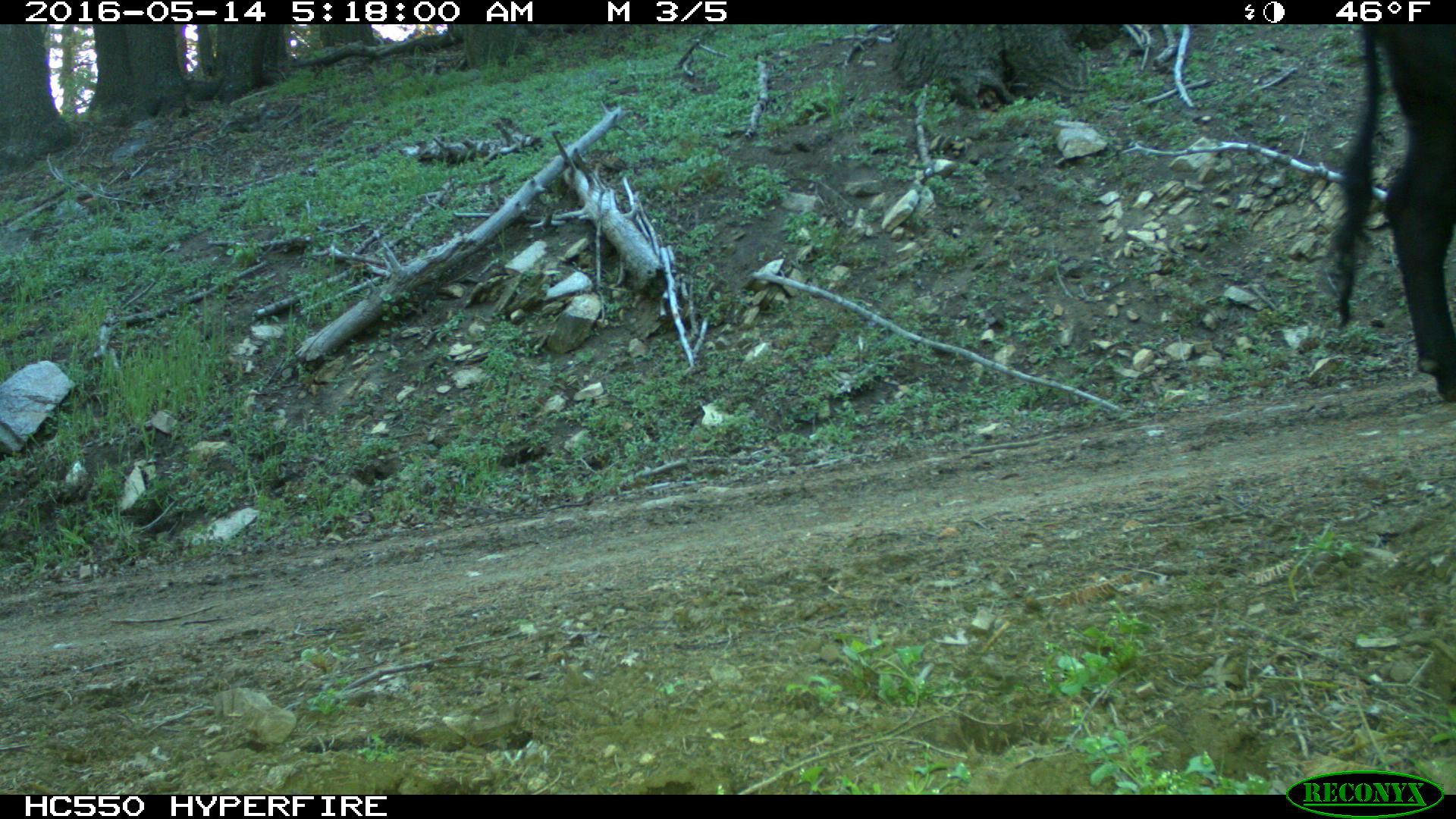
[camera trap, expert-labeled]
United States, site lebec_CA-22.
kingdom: Animalia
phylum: Chordata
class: Mammalia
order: Artiodactyla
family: Bovidae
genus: Bos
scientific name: Bos taurus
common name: domestic cow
Bos taurus (domestic cow).